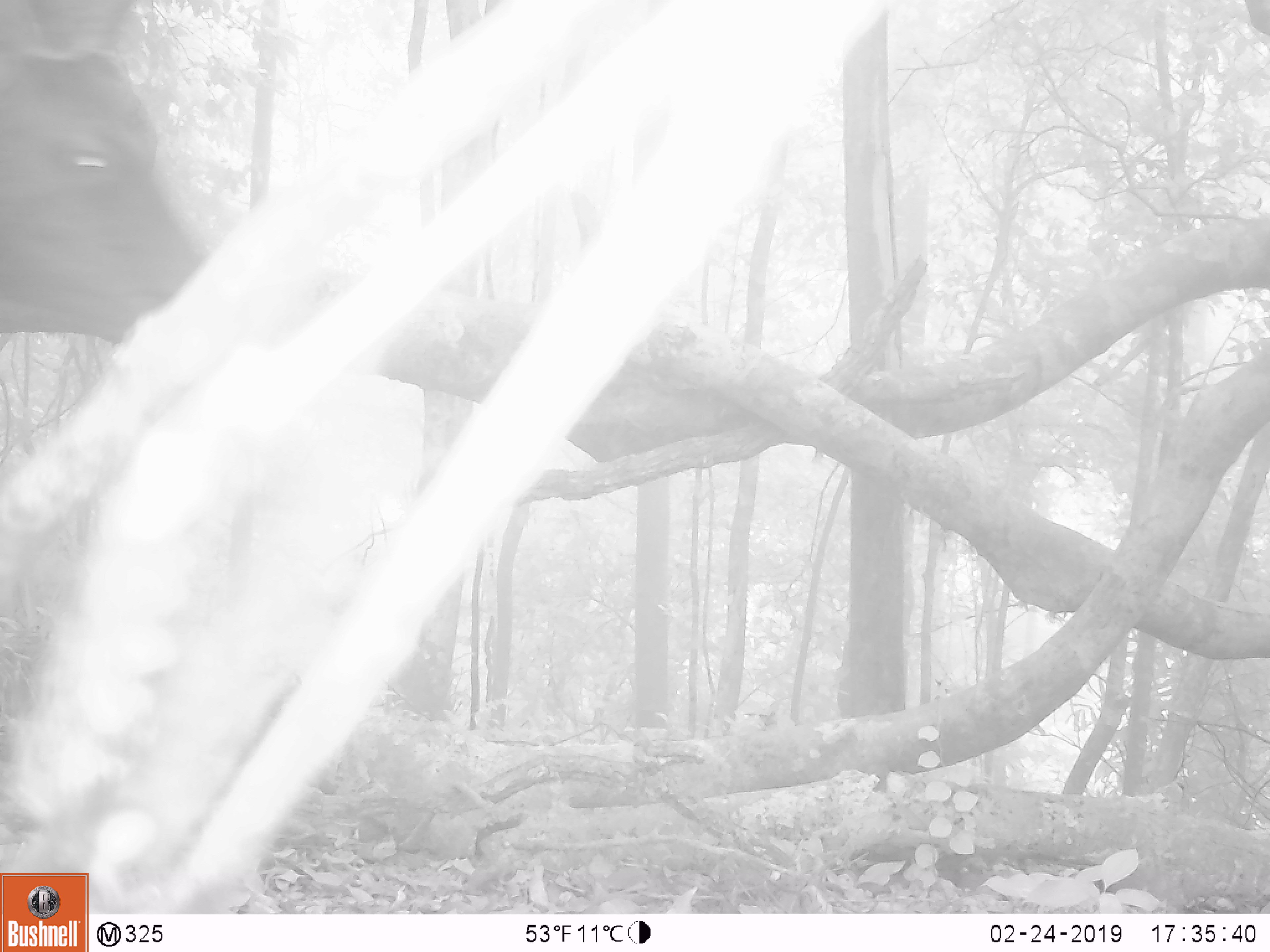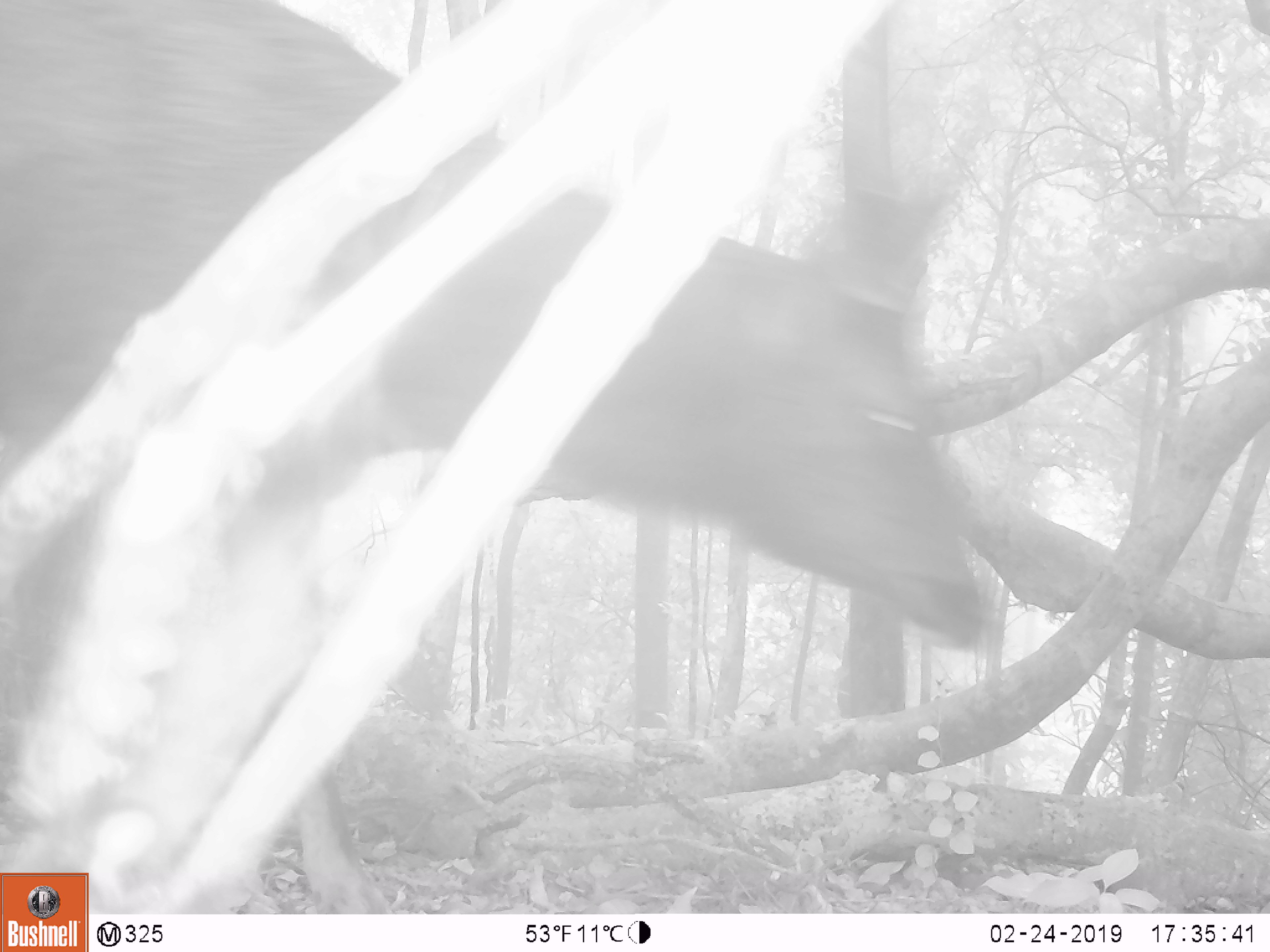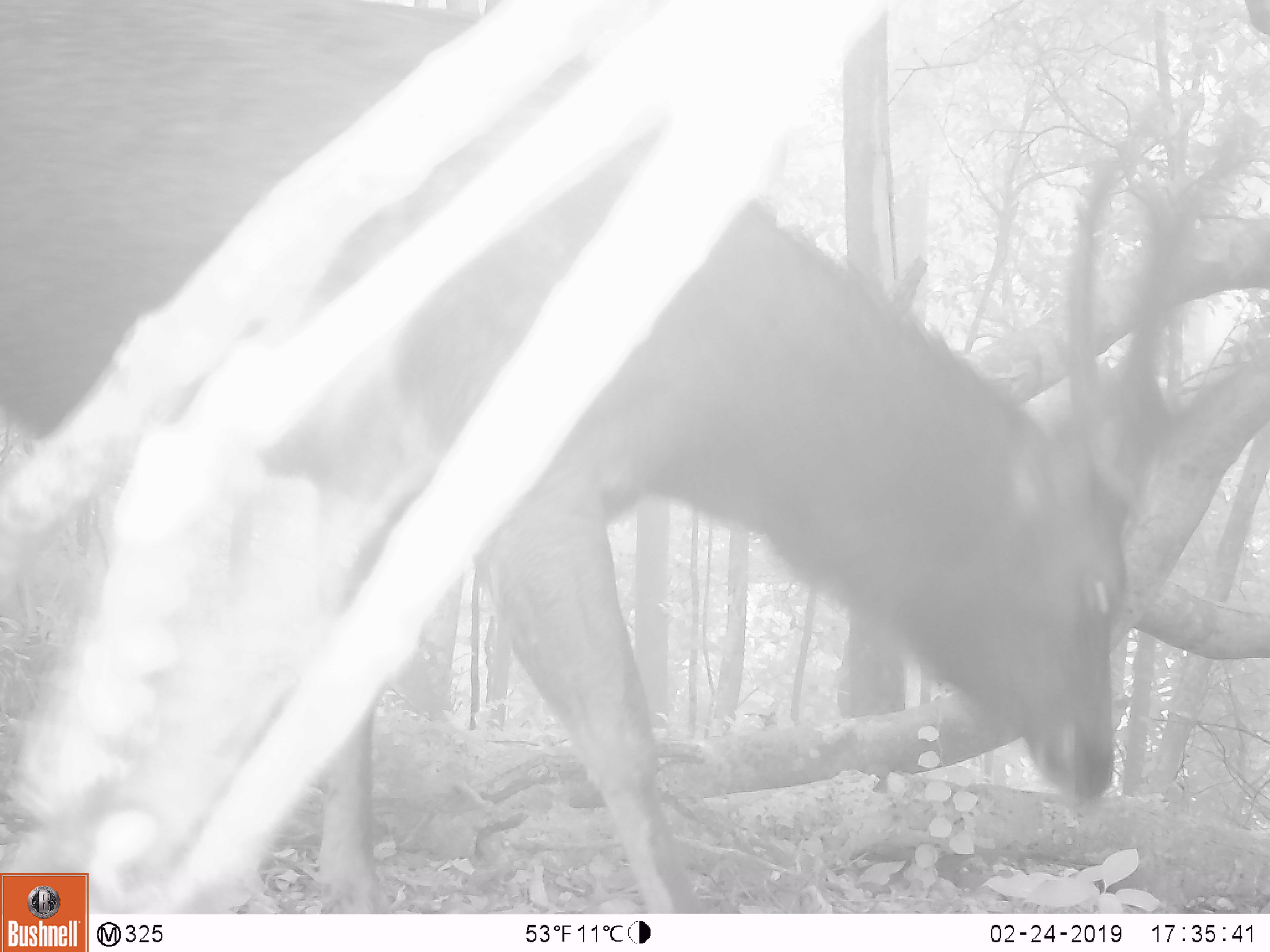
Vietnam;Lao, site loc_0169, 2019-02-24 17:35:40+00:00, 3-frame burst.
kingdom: Animalia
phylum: Chordata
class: Mammalia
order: Artiodactyla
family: Cervidae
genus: Rusa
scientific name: Rusa unicolor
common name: sambar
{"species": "sambar (Rusa unicolor)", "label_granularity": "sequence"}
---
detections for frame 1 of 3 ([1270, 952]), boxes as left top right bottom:
sambar: 0 0 205 346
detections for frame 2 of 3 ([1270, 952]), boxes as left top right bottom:
sambar: 0 0 988 914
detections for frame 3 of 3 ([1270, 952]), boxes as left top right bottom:
sambar: 0 0 1205 913